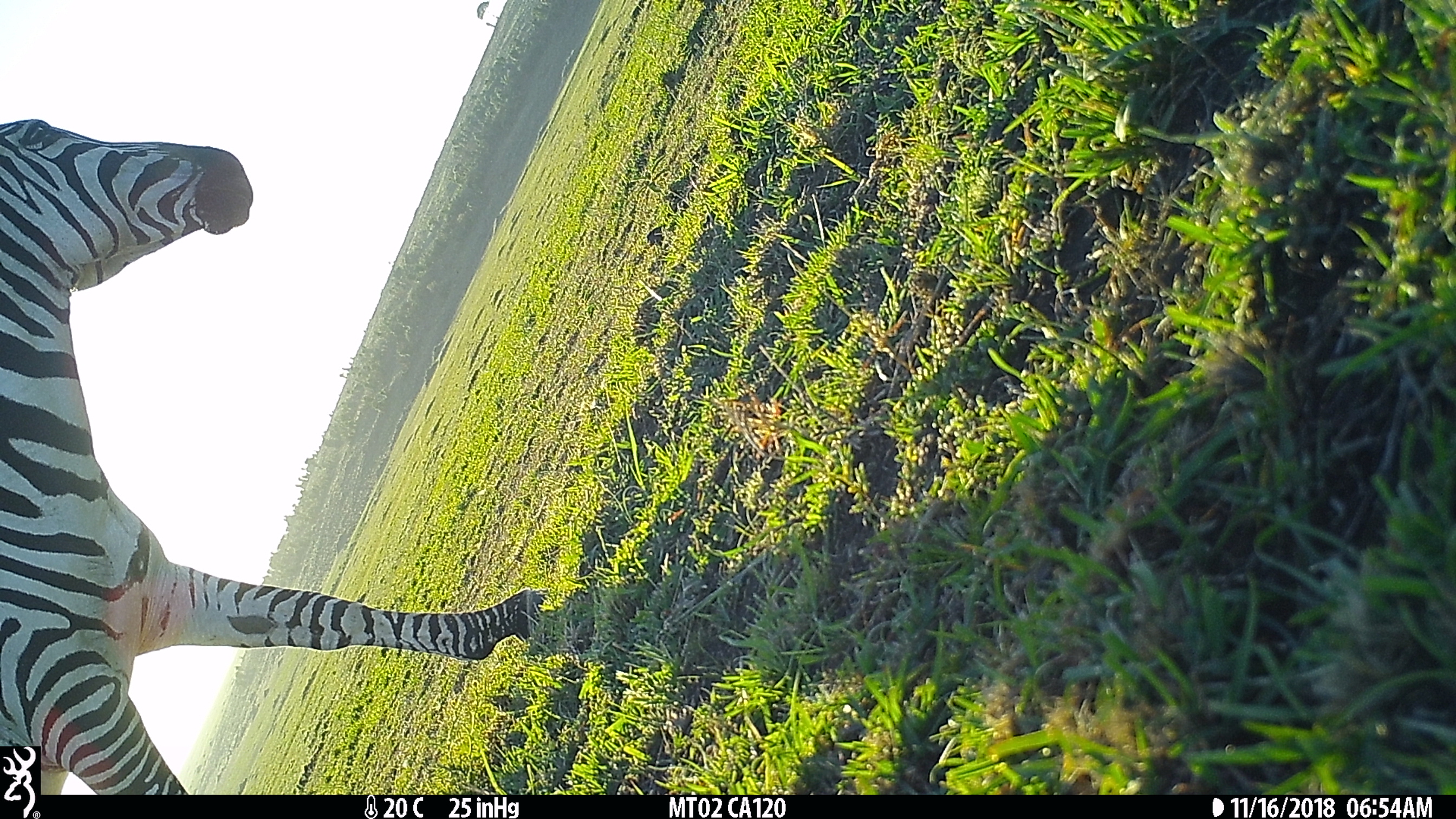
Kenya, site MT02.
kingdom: Animalia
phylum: Chordata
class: Mammalia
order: Perissodactyla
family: Equidae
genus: Equus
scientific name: Equus quagga burchellii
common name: burchell's zebra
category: zebra